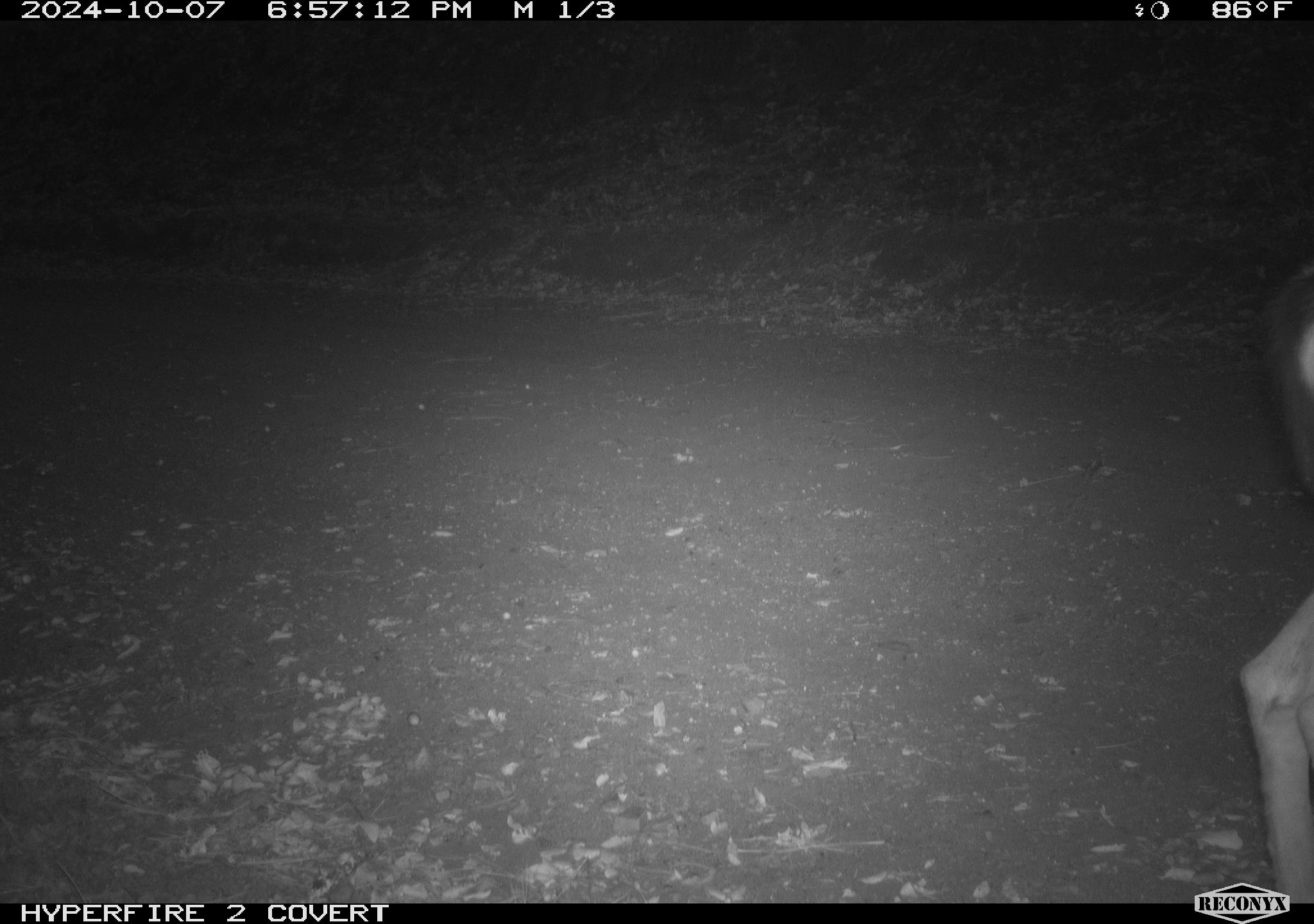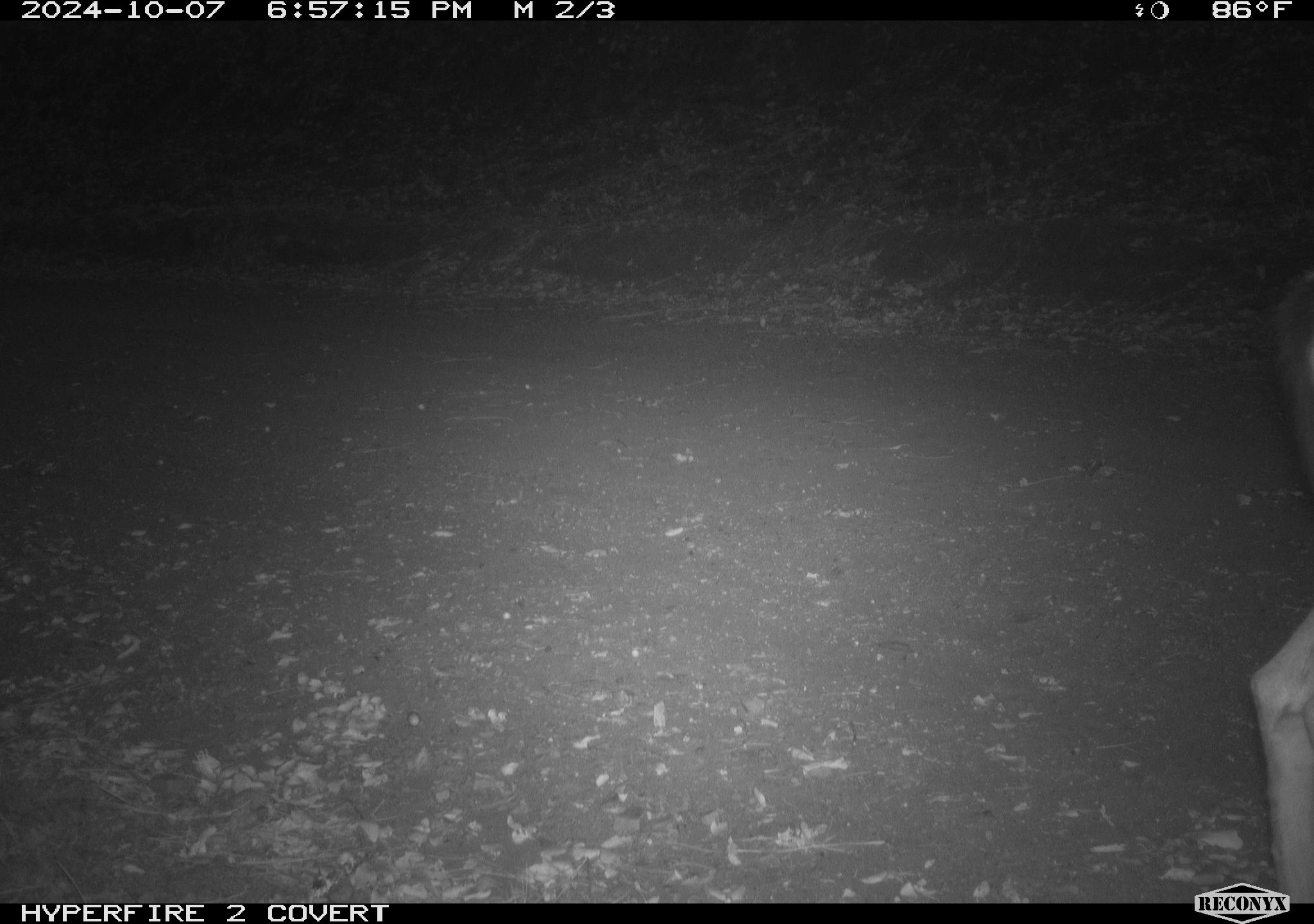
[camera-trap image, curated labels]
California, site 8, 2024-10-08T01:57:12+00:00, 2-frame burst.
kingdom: Animalia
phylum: Chordata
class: Mammalia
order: Artiodactyla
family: Cervidae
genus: Odocoileus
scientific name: Odocoileus hemionus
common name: mule deer